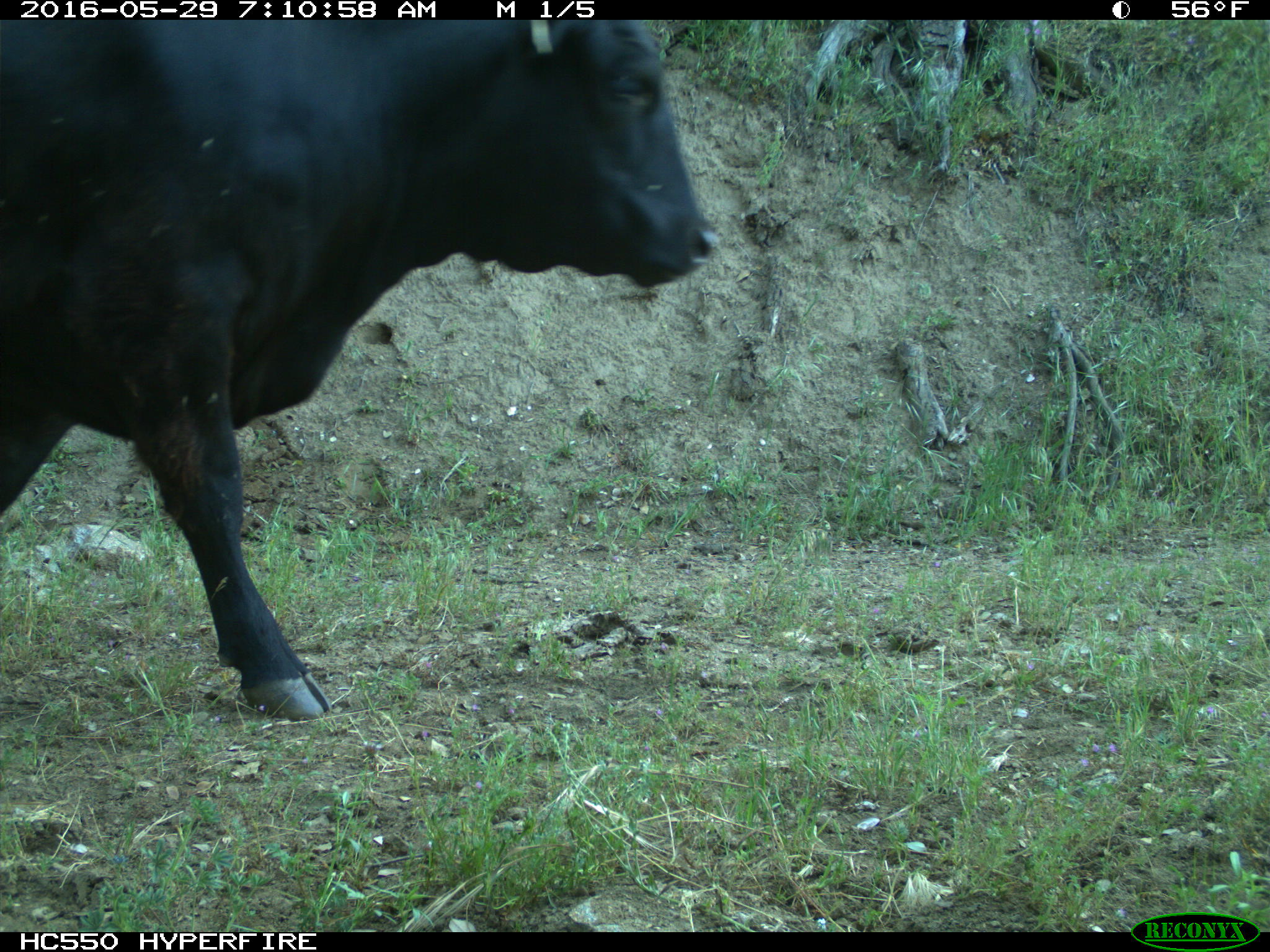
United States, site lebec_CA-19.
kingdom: Animalia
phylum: Chordata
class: Mammalia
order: Artiodactyla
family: Bovidae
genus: Bos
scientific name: Bos taurus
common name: domestic cow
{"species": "Bos taurus (domestic cow)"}